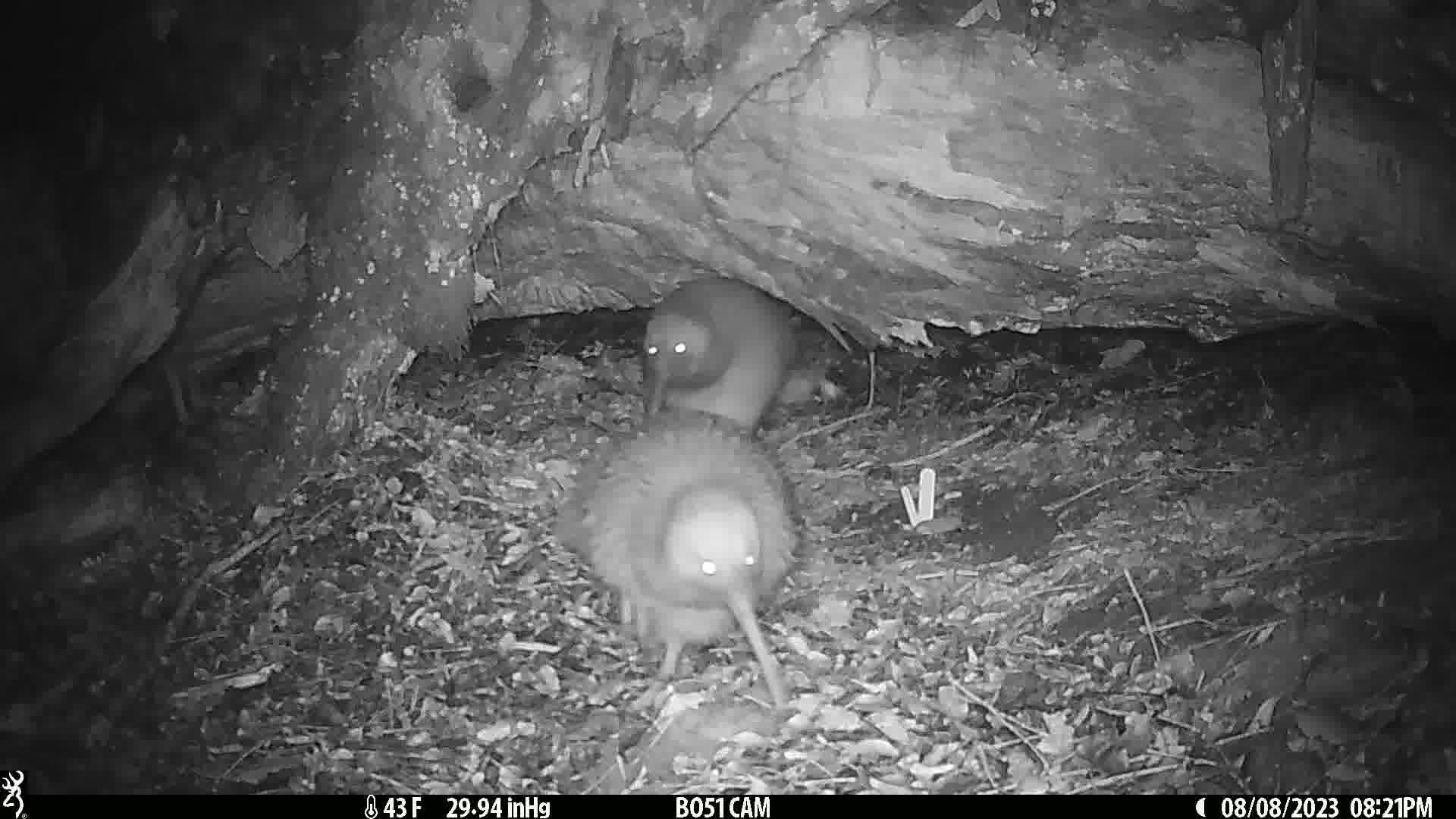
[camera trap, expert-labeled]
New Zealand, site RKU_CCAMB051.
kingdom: Animalia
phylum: Chordata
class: Aves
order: Apterygiformes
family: Apterygidae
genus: Apteryx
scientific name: Apteryx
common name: kiwi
Kiwi (Apteryx).